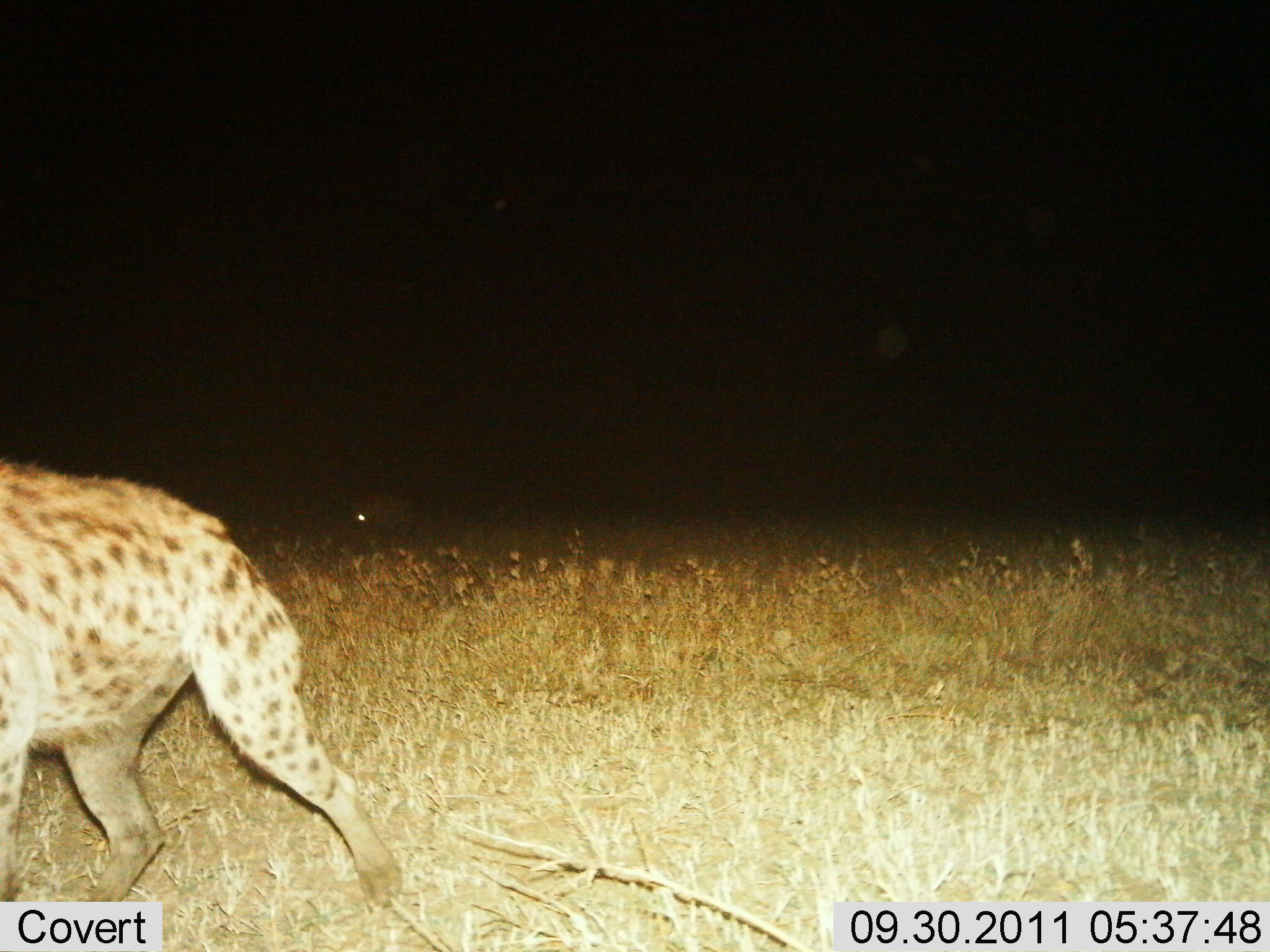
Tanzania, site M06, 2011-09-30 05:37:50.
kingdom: Animalia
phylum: Chordata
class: Mammalia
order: Carnivora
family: Hyaenidae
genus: Crocuta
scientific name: Crocuta crocuta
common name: spotted hyena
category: hyenaspotted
Hyenaspotted (spotted hyena) (Crocuta crocuta), count 1. Behavior (volunteer vote fractions): standing 9%, resting 0%, moving 91%, interacting 0%. Young present (vote fraction): 0%. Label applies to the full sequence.